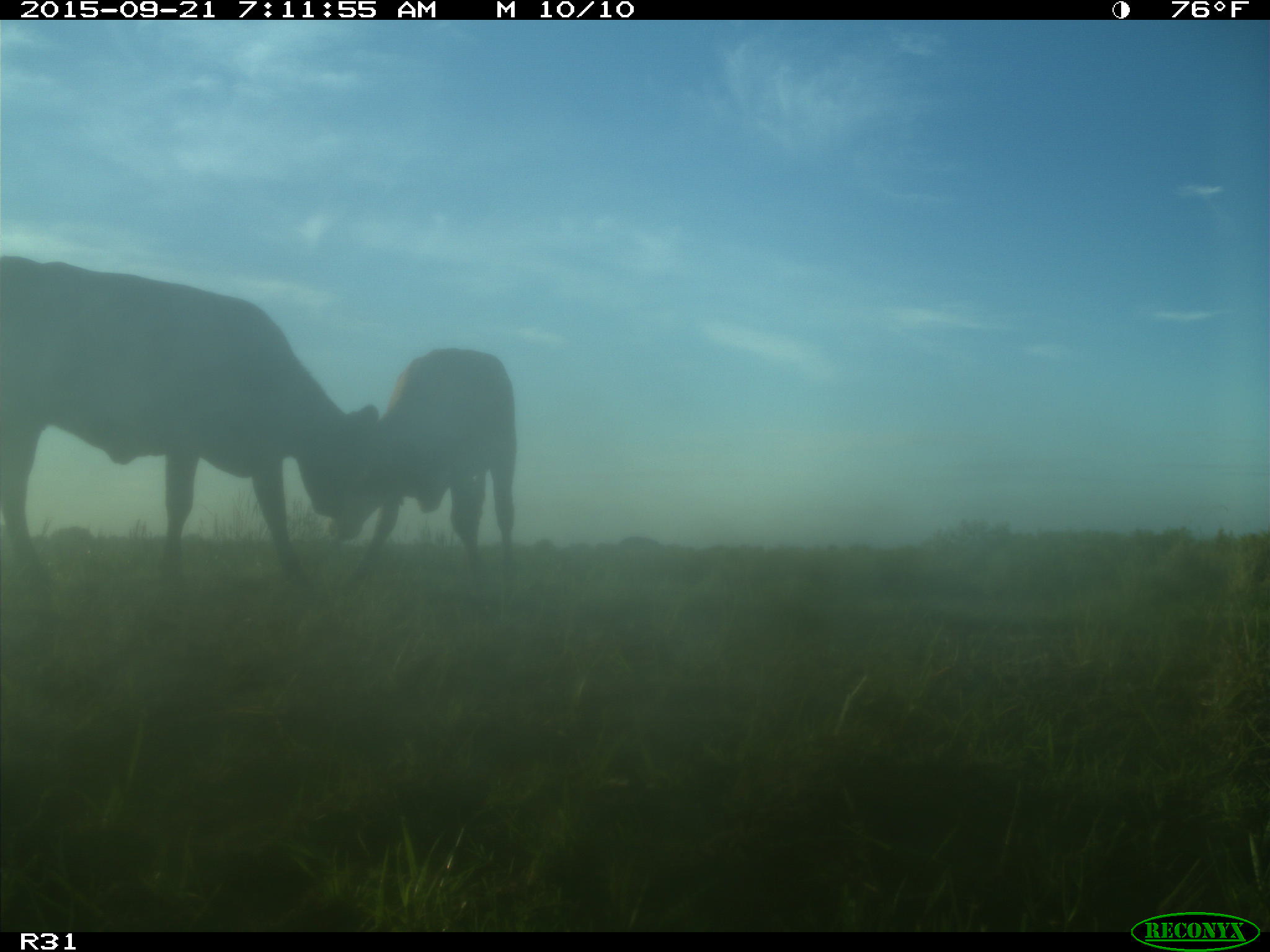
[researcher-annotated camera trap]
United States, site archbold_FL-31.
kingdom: Animalia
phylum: Chordata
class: Mammalia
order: Artiodactyla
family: Bovidae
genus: Bos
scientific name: Bos taurus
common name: domestic cow